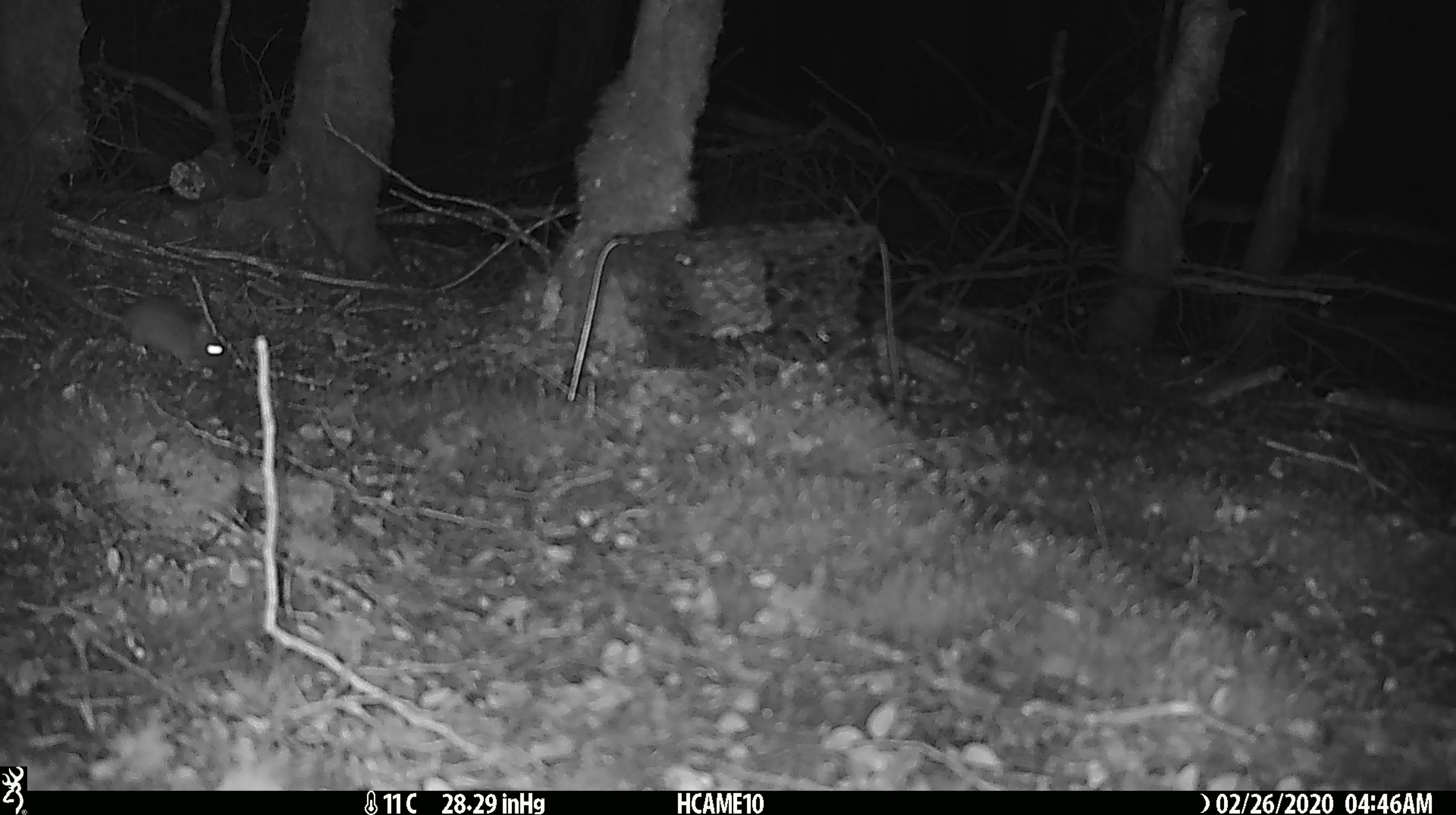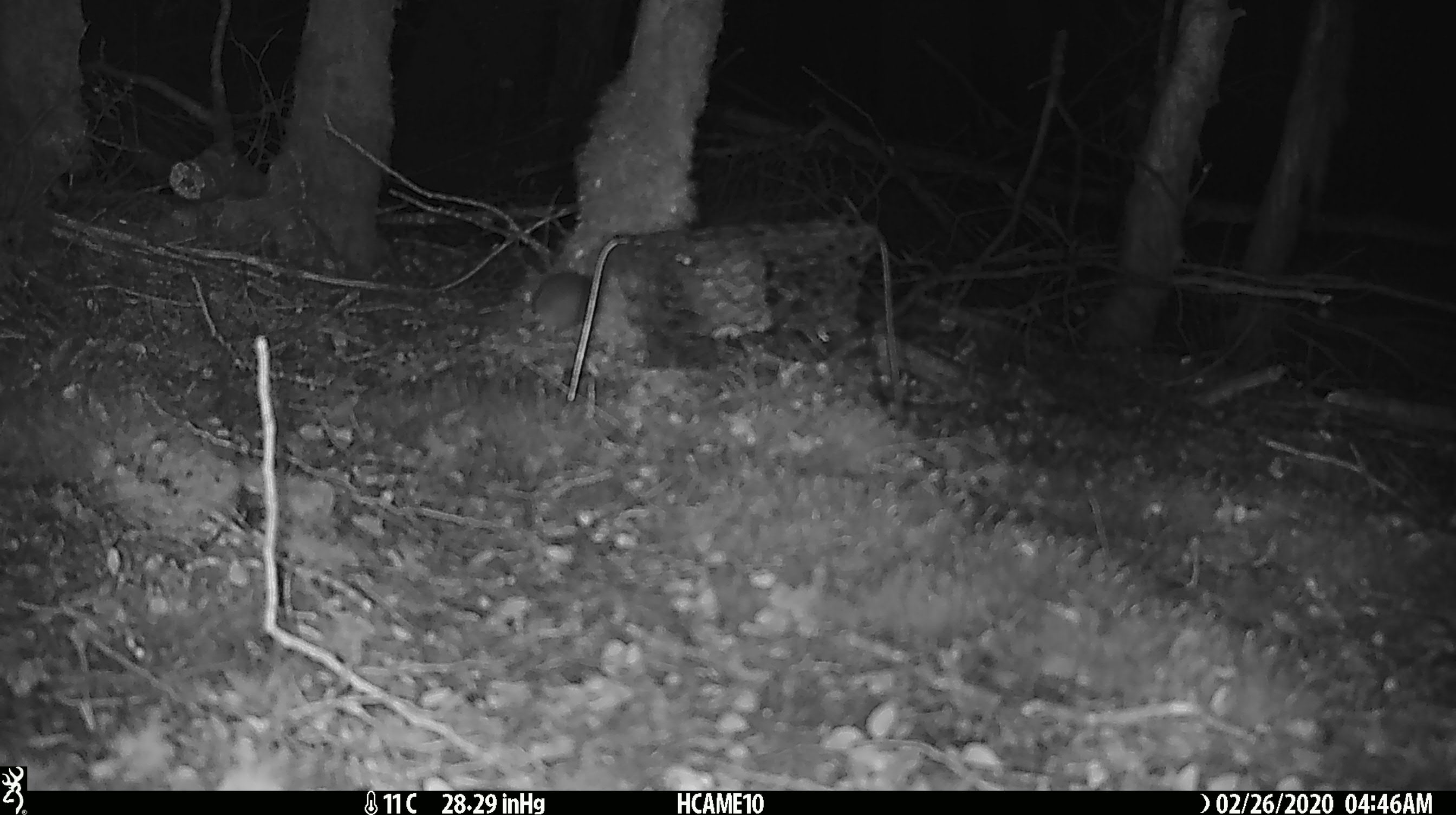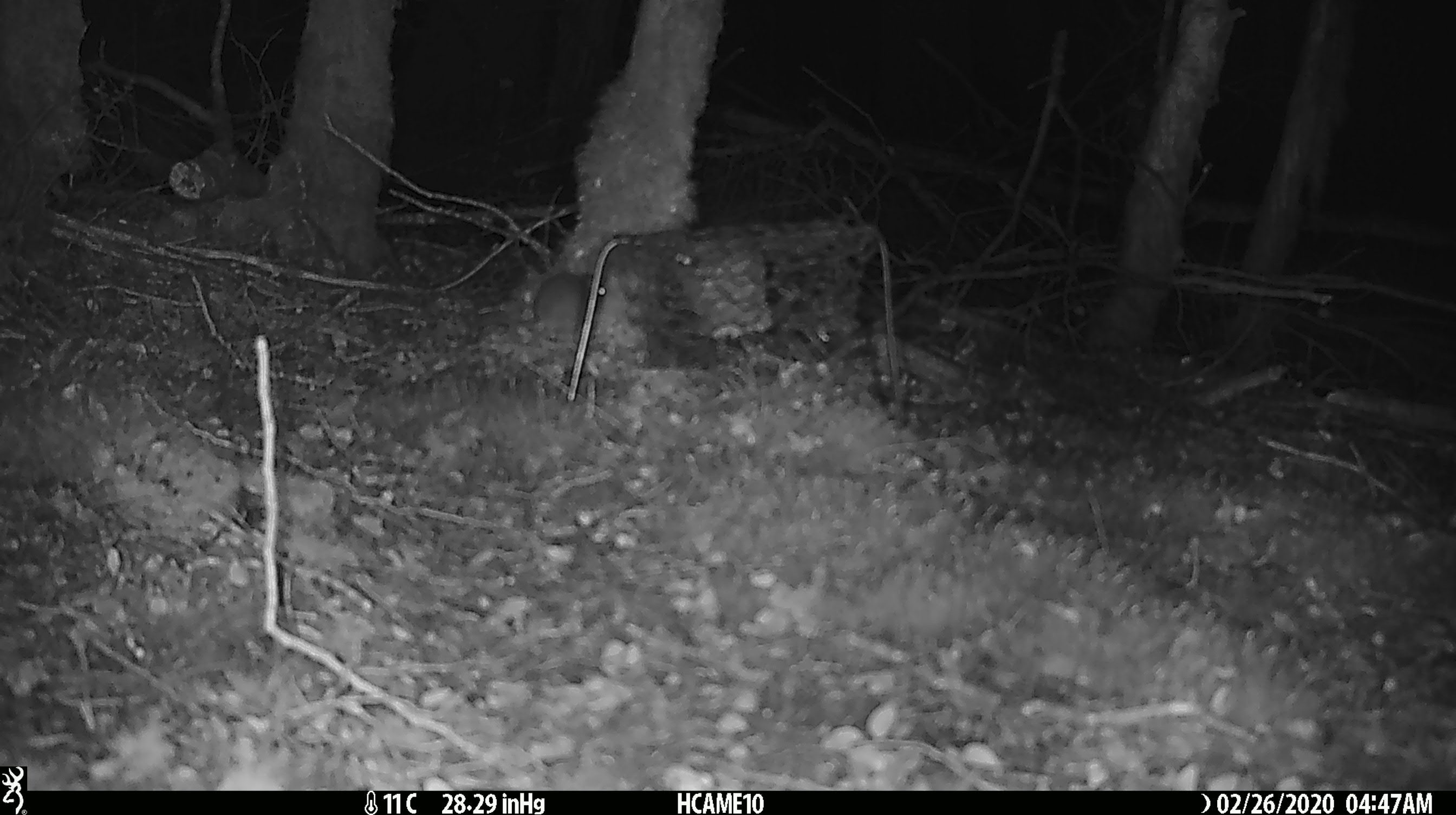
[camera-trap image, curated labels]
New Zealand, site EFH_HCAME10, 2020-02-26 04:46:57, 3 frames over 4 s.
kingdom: Animalia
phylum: Chordata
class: Mammalia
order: Rodentia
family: Muridae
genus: Mus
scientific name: Mus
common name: mouse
Mouse (Mus).